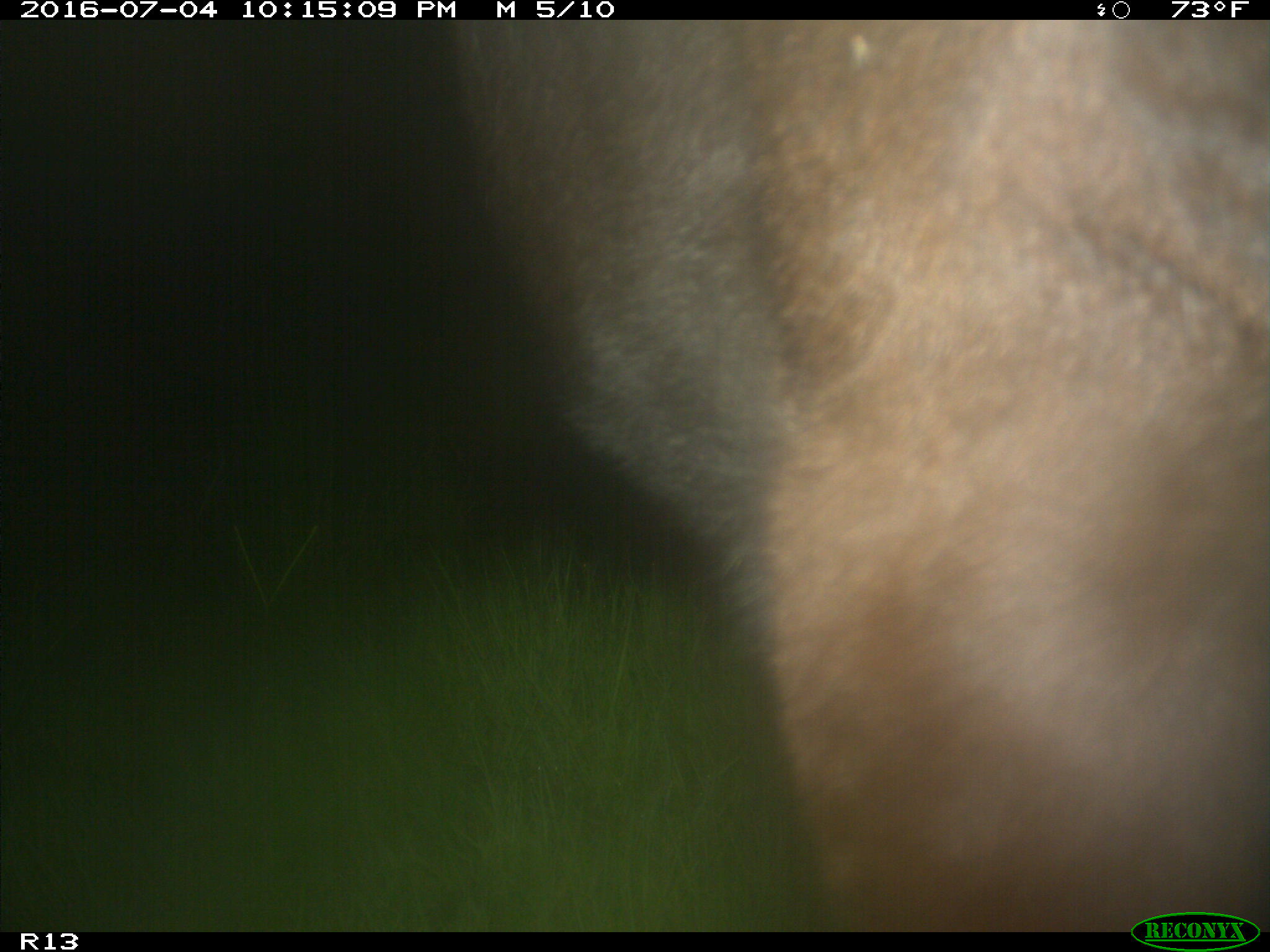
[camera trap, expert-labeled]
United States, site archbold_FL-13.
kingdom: Animalia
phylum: Chordata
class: Mammalia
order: Artiodactyla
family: Bovidae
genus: Bos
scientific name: Bos taurus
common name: domestic cow